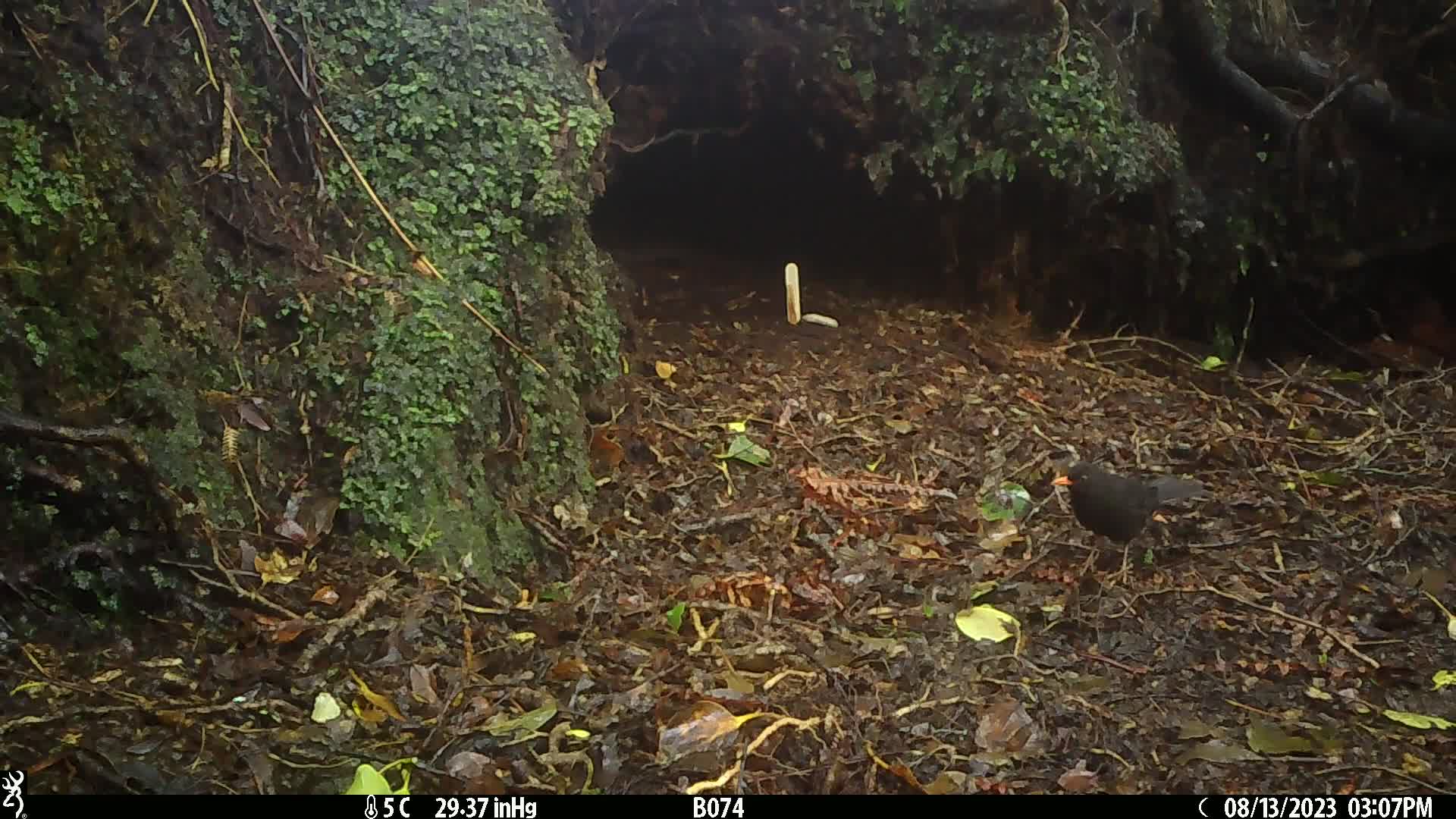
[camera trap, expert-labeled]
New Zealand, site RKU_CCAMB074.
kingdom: Animalia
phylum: Chordata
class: Aves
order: Passeriformes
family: Turdidae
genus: Turdus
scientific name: Turdus merula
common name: eurasian blackbird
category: blackbird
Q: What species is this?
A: Blackbird (eurasian blackbird) (Turdus merula).